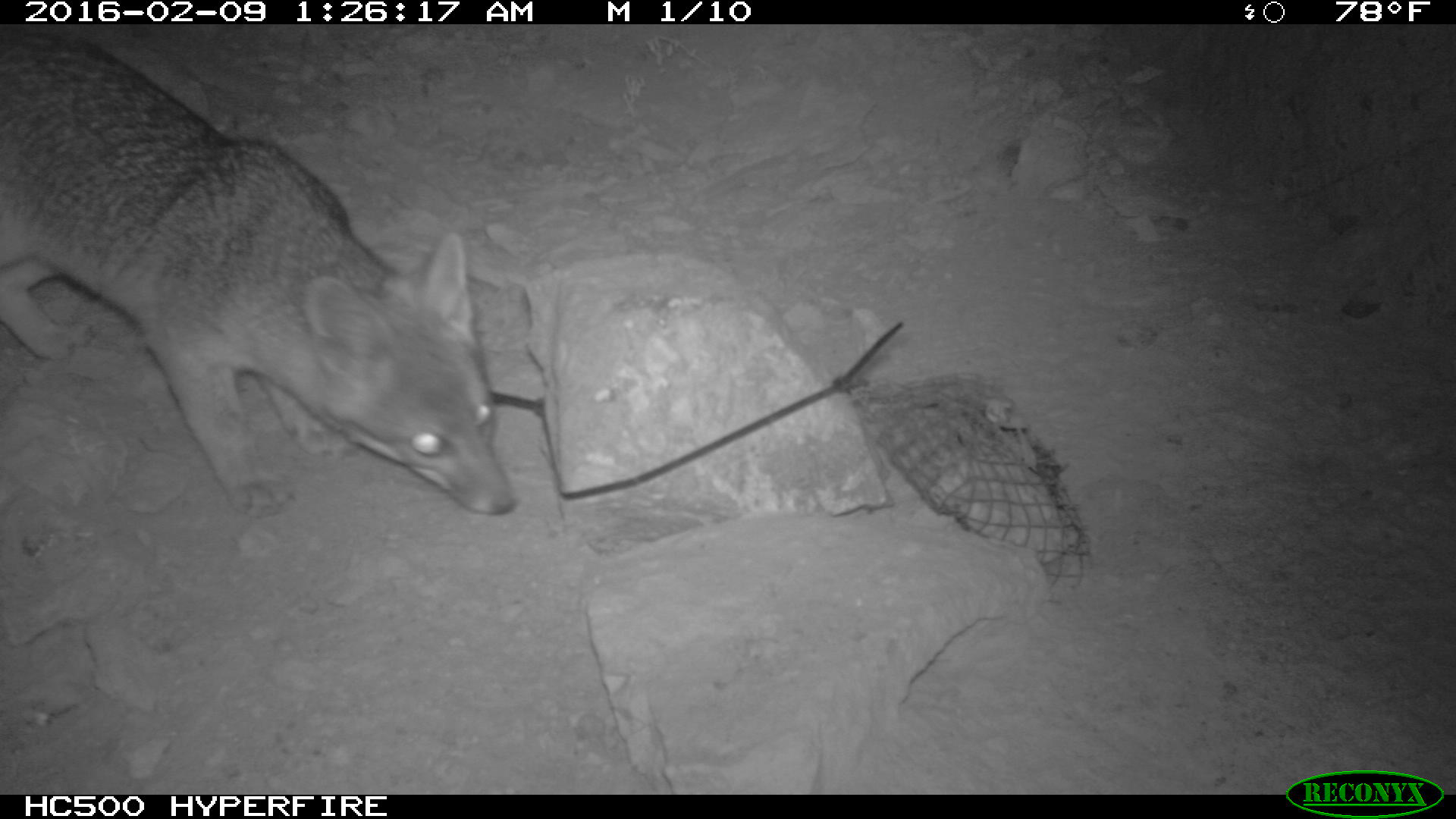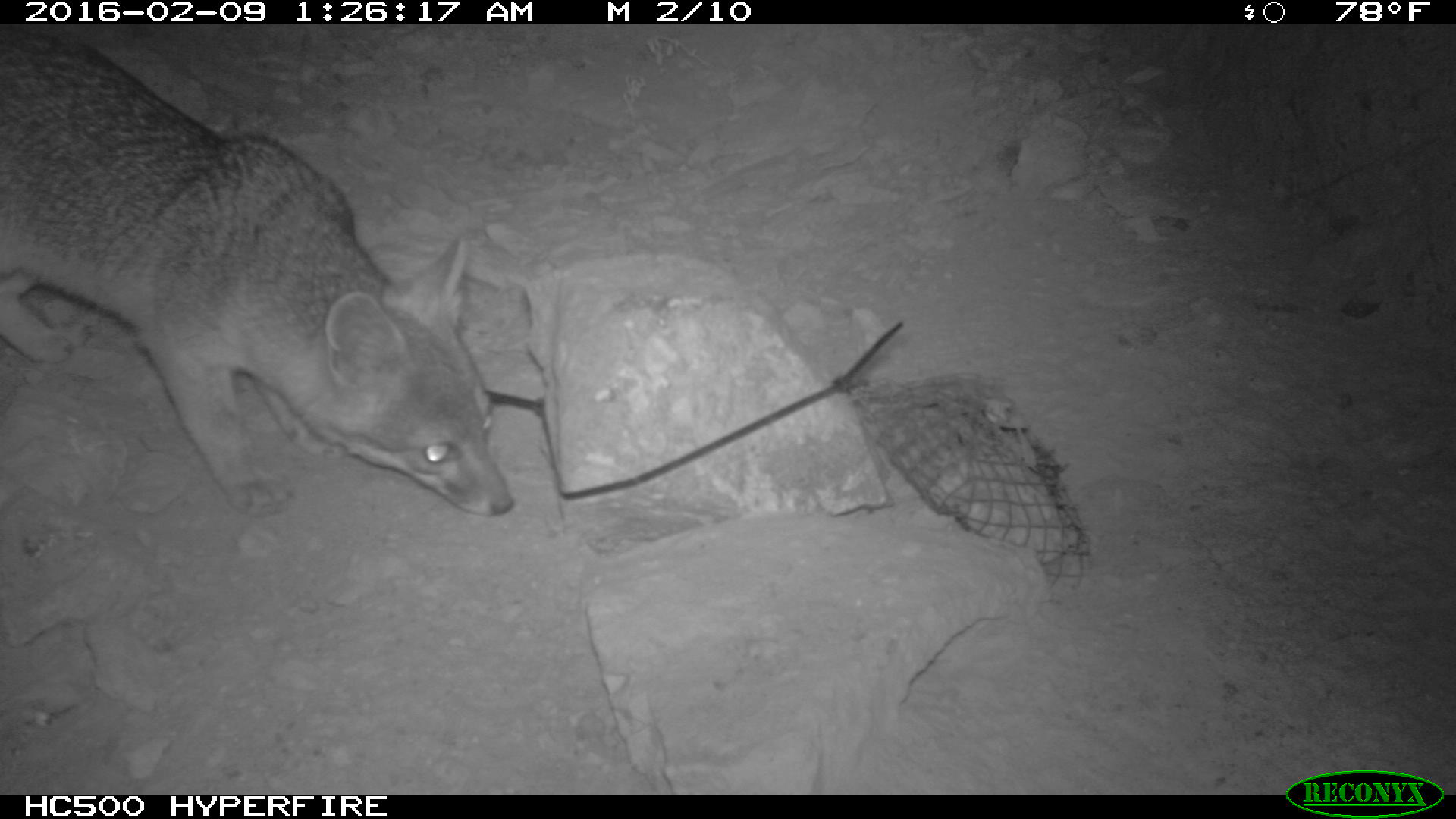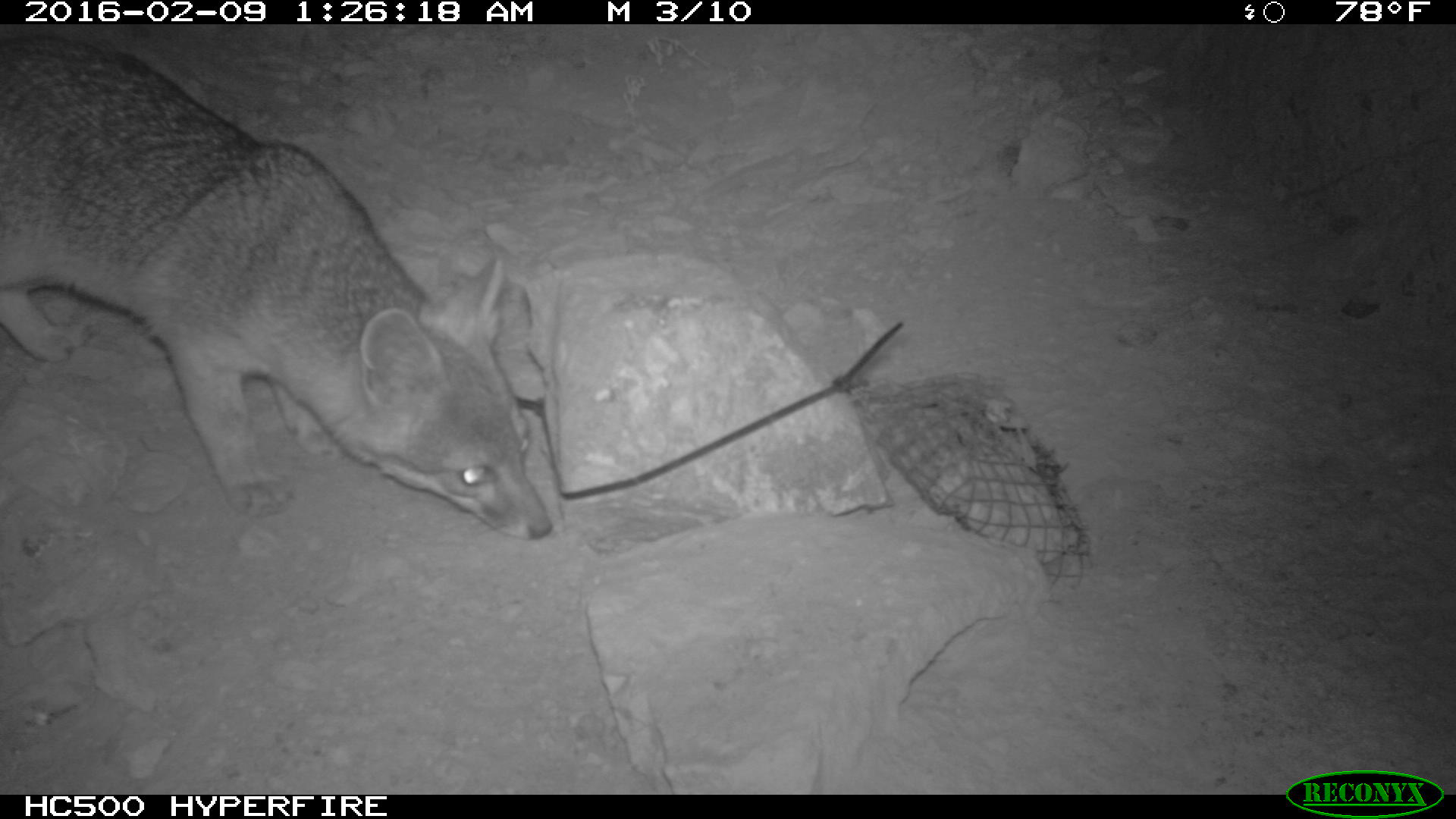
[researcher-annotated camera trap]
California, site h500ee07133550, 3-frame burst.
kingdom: Animalia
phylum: Chordata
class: Mammalia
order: Carnivora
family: Canidae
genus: Urocyon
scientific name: Urocyon littoralis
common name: island fox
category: fox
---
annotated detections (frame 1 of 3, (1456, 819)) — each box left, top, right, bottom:
fox: 0, 26, 519, 519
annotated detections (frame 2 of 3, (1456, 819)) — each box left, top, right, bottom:
fox: 0, 21, 515, 516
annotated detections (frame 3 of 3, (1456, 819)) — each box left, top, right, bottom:
fox: 1, 33, 552, 539